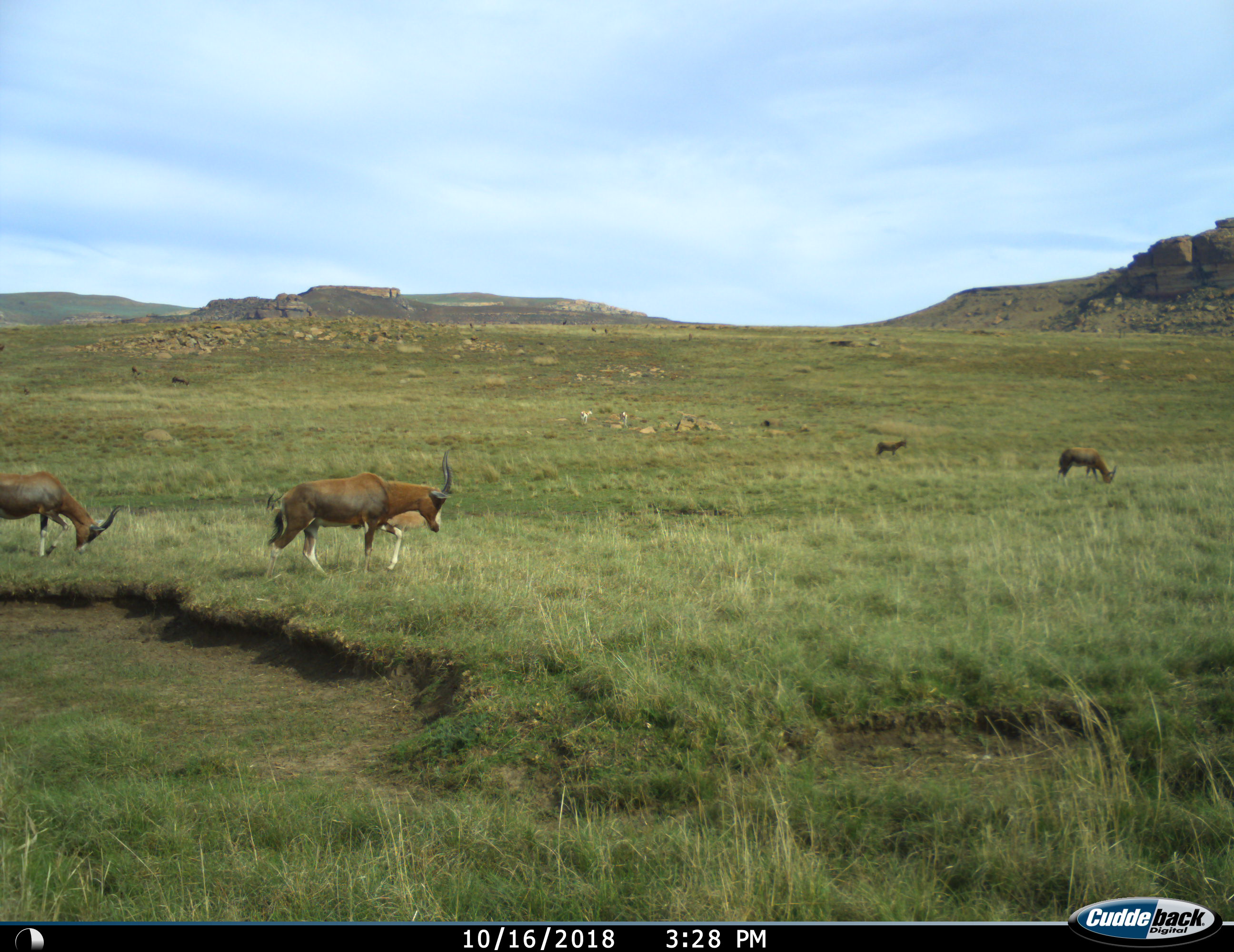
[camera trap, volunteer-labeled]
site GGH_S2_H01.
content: unidentified animal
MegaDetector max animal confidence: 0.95